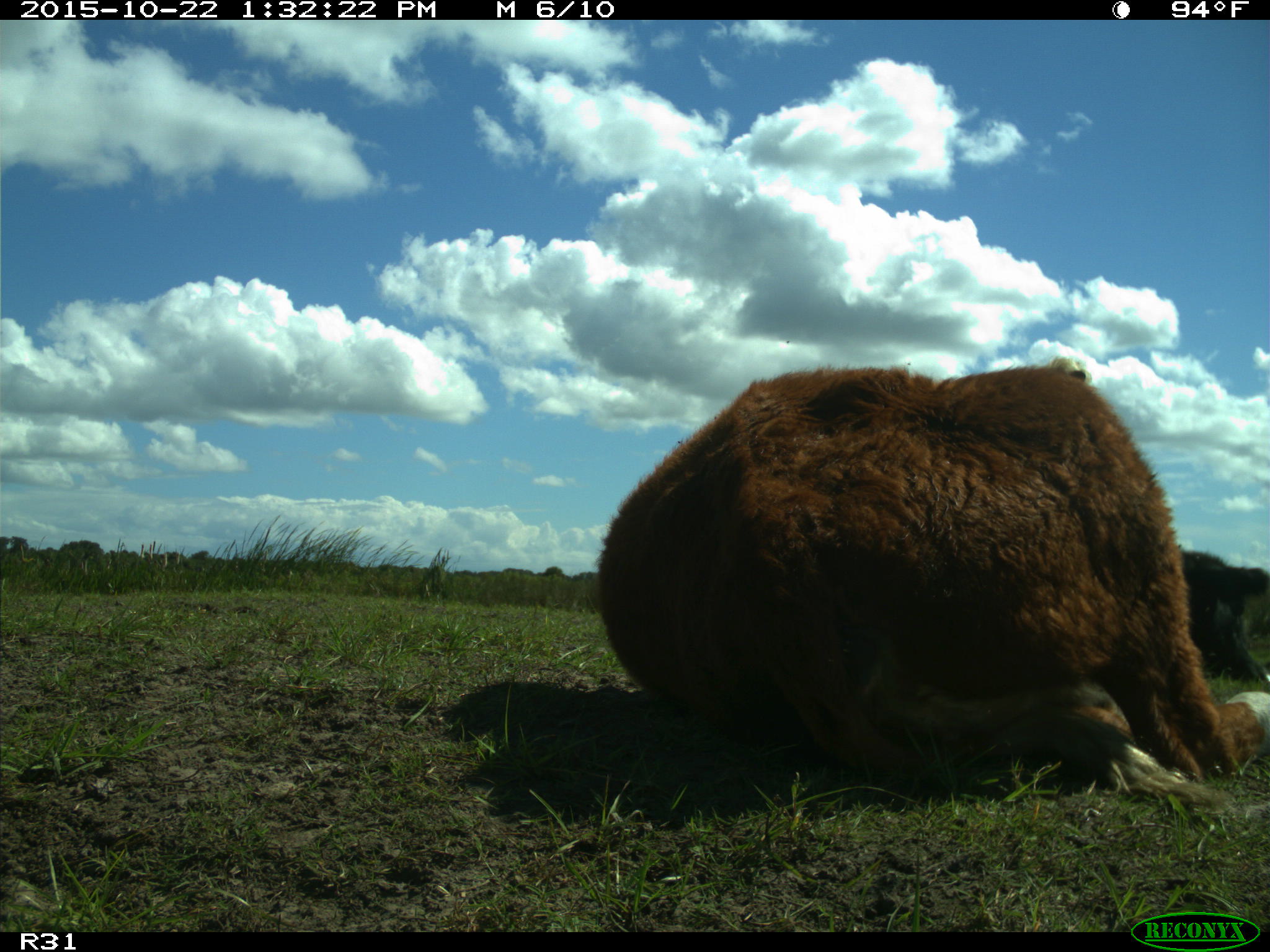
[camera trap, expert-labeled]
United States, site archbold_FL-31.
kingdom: Animalia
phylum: Chordata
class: Mammalia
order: Artiodactyla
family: Bovidae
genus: Bos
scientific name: Bos taurus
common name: domestic cow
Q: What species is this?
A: Bos taurus (domestic cow).